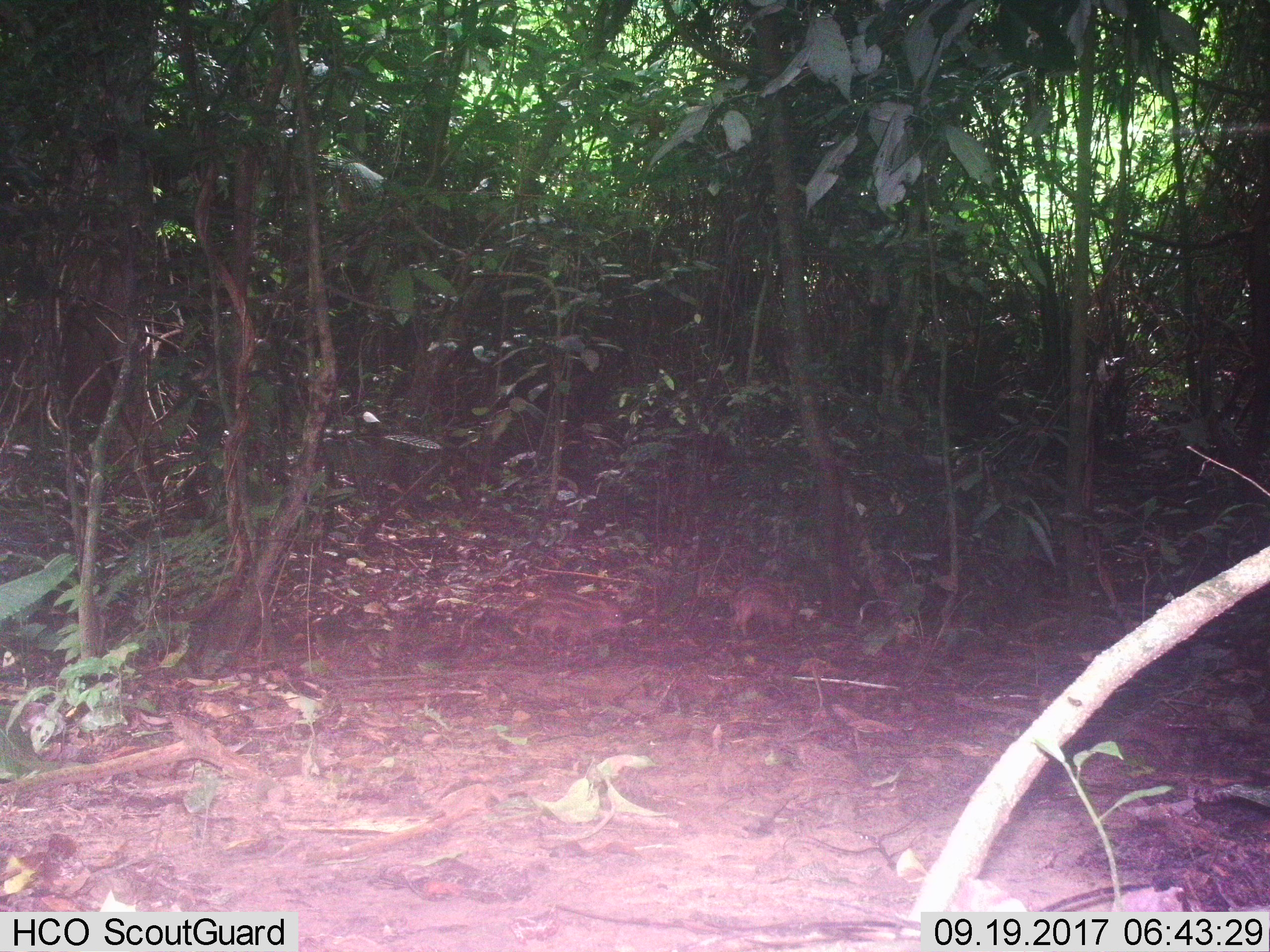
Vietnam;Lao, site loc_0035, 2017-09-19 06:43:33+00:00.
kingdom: Animalia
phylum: Chordata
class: Mammalia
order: Artiodactyla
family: Suidae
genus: Sus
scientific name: Sus scrofa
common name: eurasian wild pig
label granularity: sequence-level